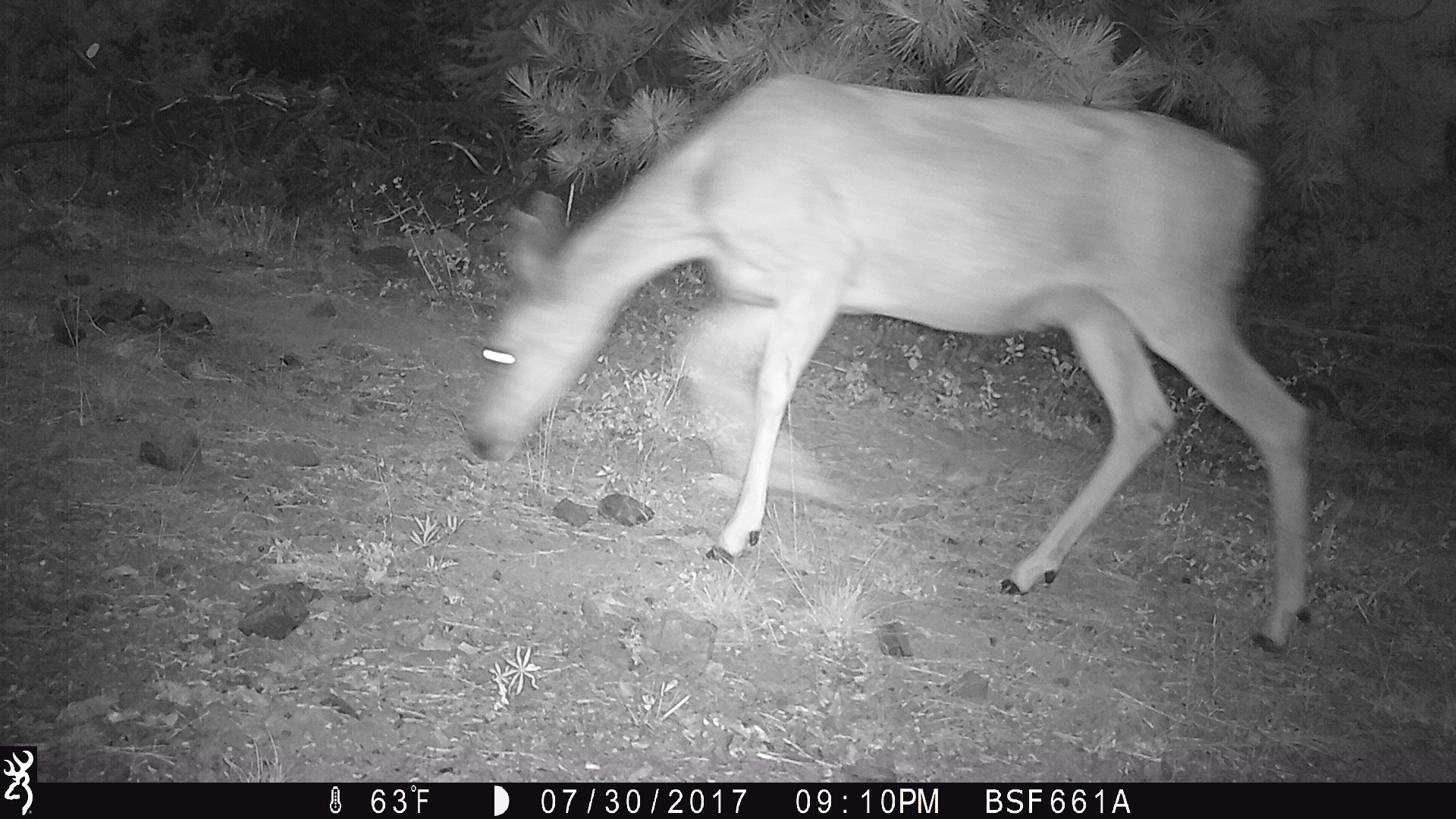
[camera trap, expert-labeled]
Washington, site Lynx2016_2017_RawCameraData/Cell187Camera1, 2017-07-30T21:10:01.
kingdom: Animalia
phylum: Chordata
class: Mammalia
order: Artiodactyla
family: Cervidae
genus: Odocoileus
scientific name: Odocoileus hemionus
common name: mule deer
Odocoileus hemionus (mule deer). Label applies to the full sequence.